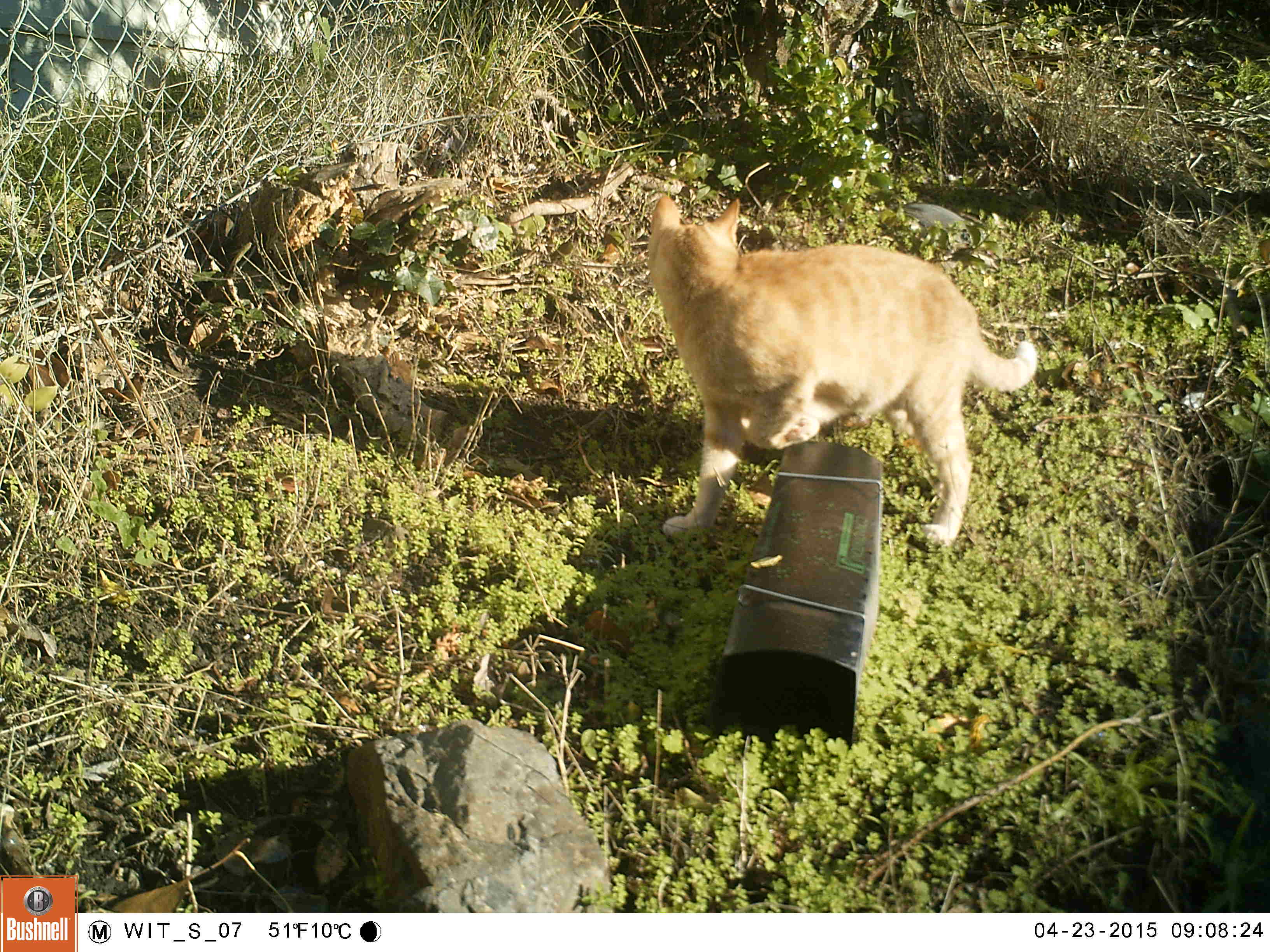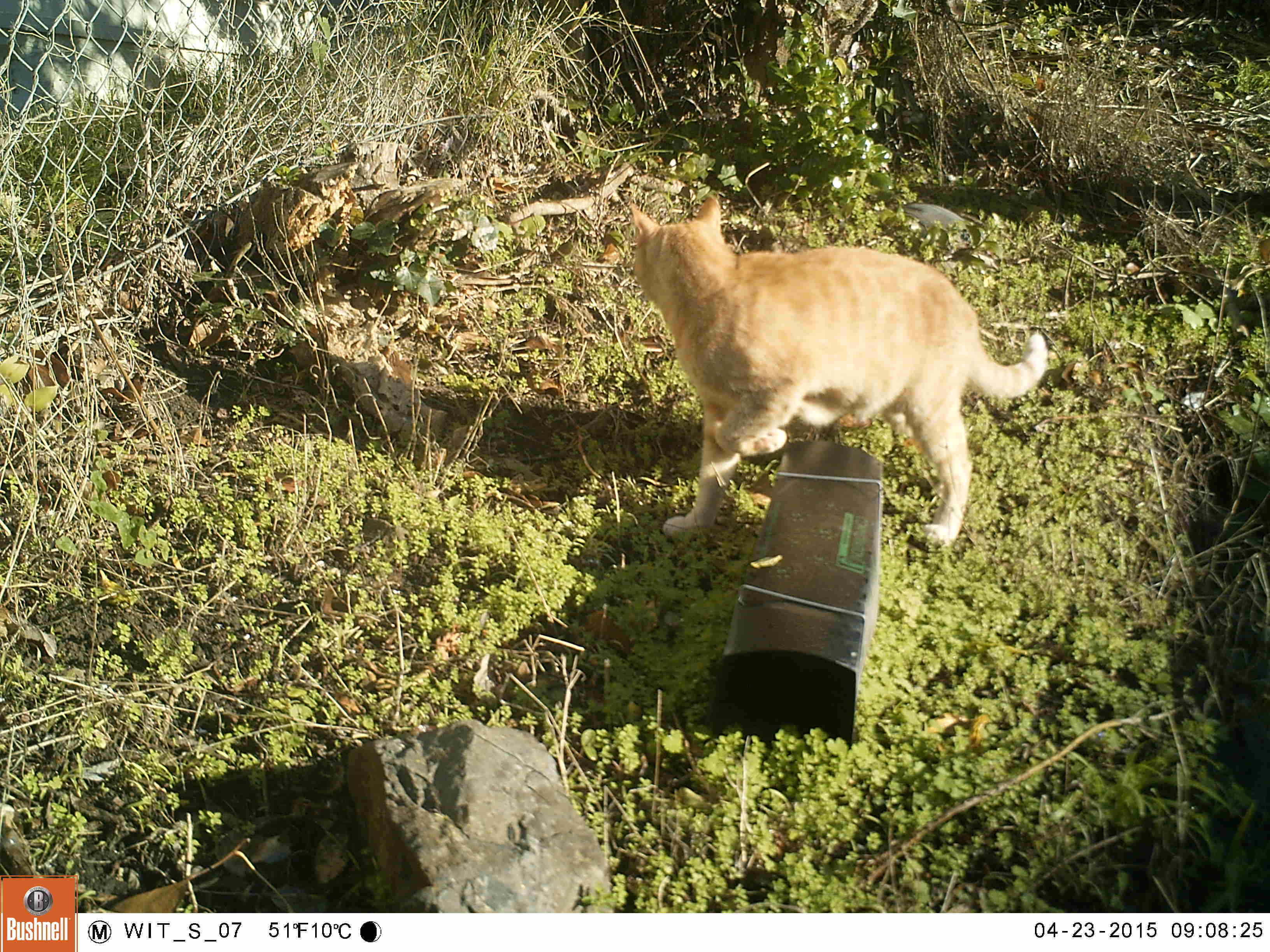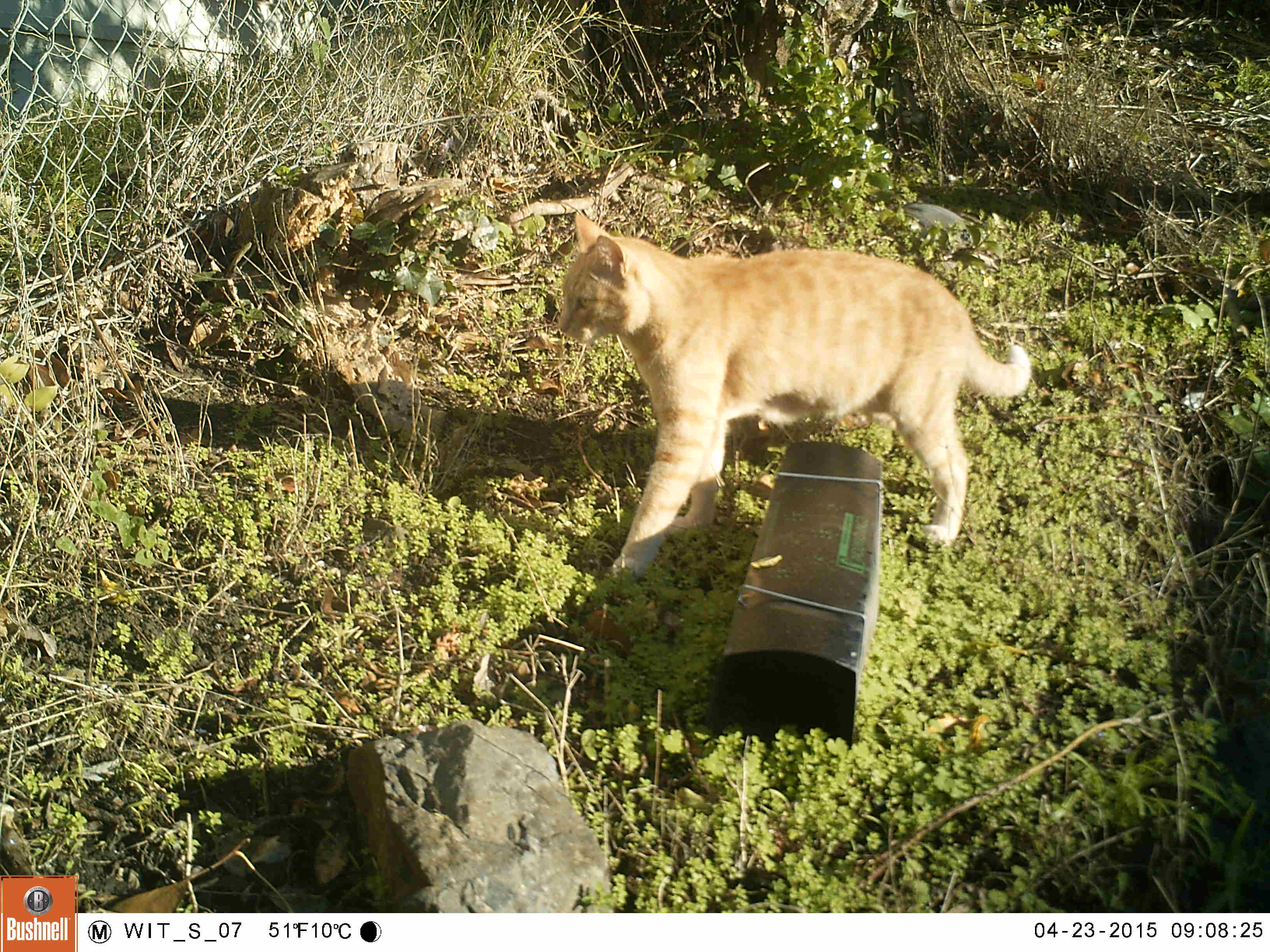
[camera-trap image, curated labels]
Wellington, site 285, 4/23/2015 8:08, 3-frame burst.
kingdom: Animalia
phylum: Chordata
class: Mammalia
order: Carnivora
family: Felidae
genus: Felis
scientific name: Felis catus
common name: cat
Cat (Felis catus).